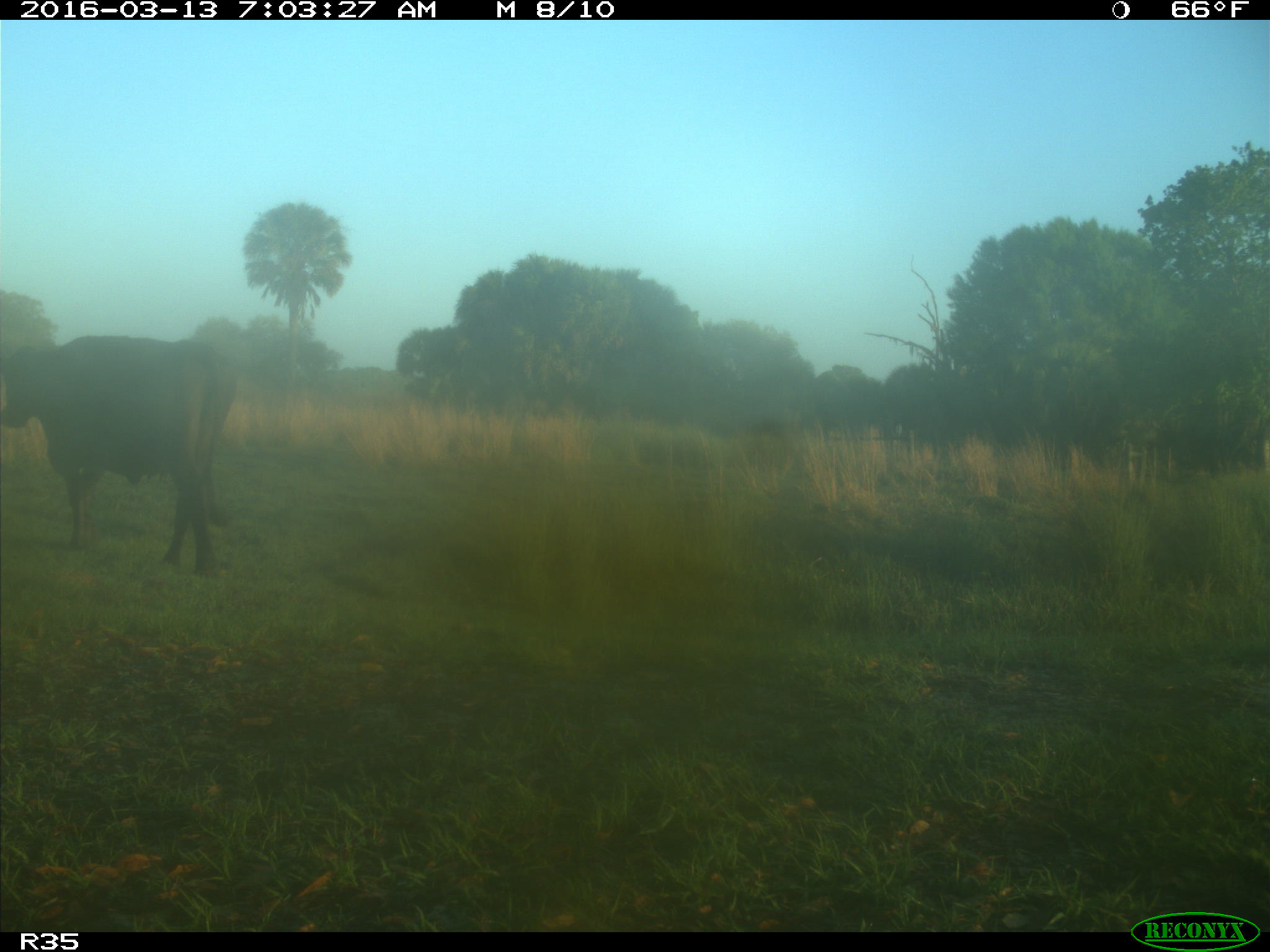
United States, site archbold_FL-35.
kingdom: Animalia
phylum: Chordata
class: Mammalia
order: Artiodactyla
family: Bovidae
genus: Bos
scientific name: Bos taurus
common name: domestic cow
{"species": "Bos taurus (domestic cow)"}